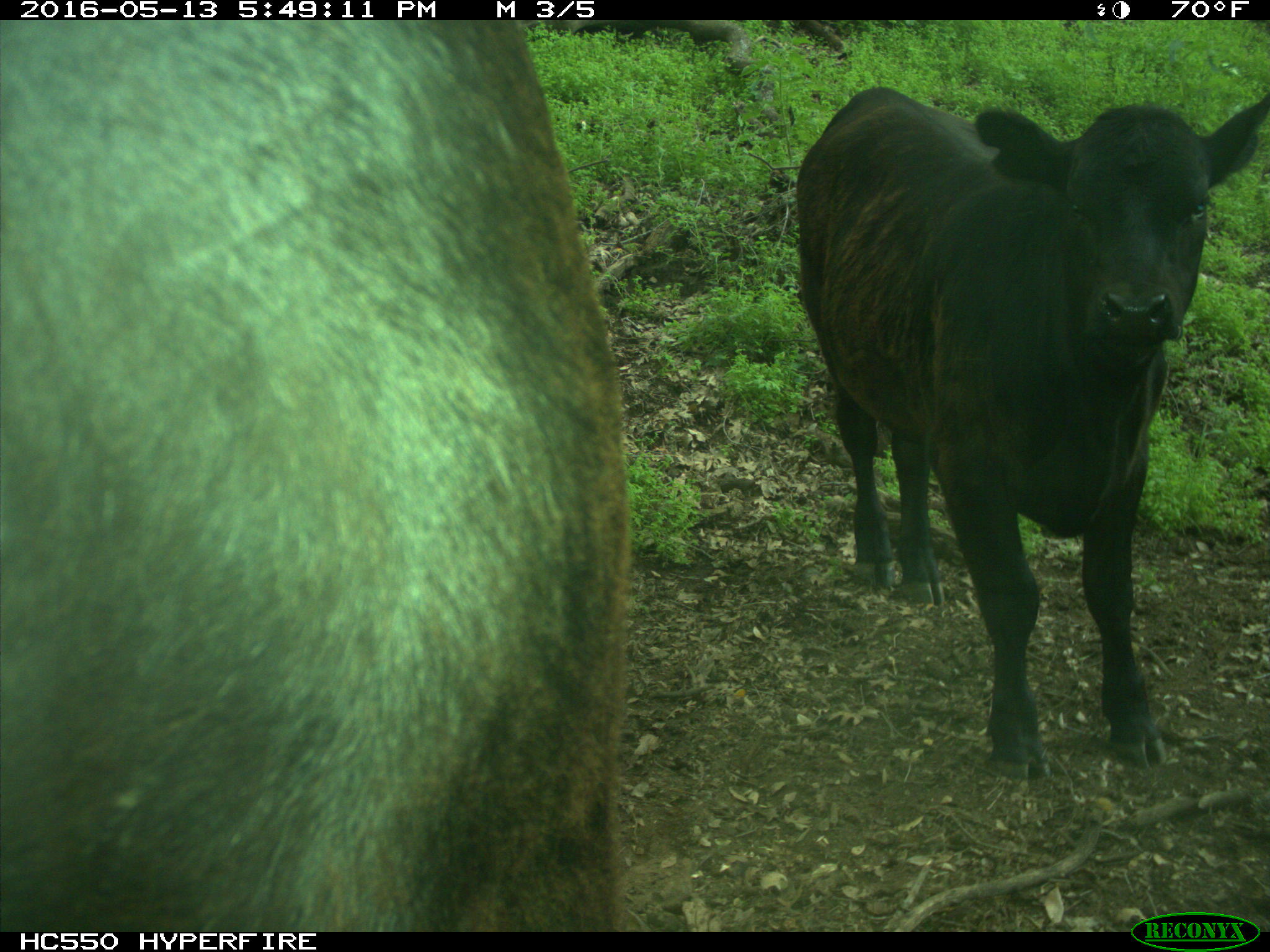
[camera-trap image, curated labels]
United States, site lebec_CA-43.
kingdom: Animalia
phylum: Chordata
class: Mammalia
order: Artiodactyla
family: Bovidae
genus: Bos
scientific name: Bos taurus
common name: domestic cow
Bos taurus (domestic cow).